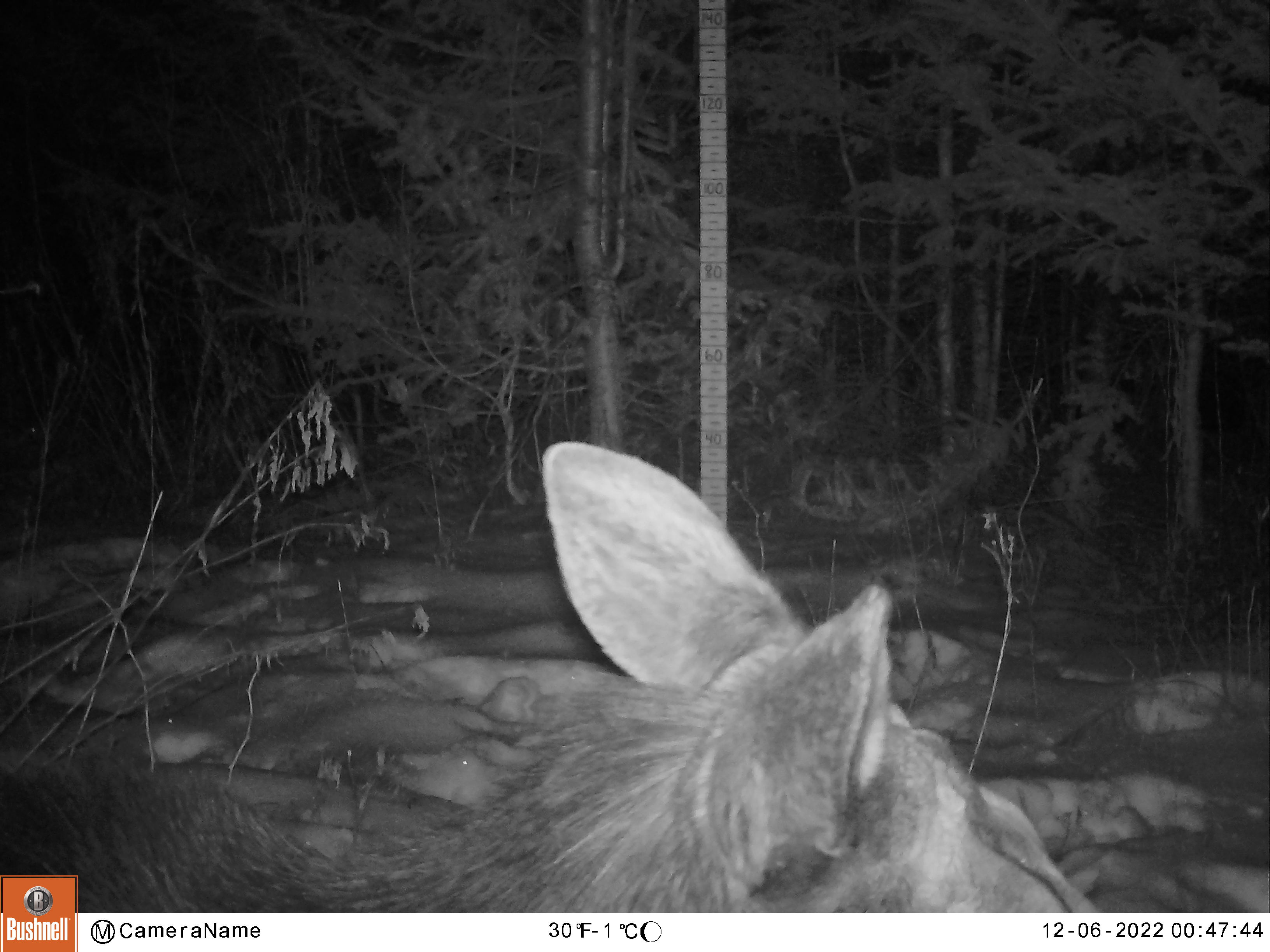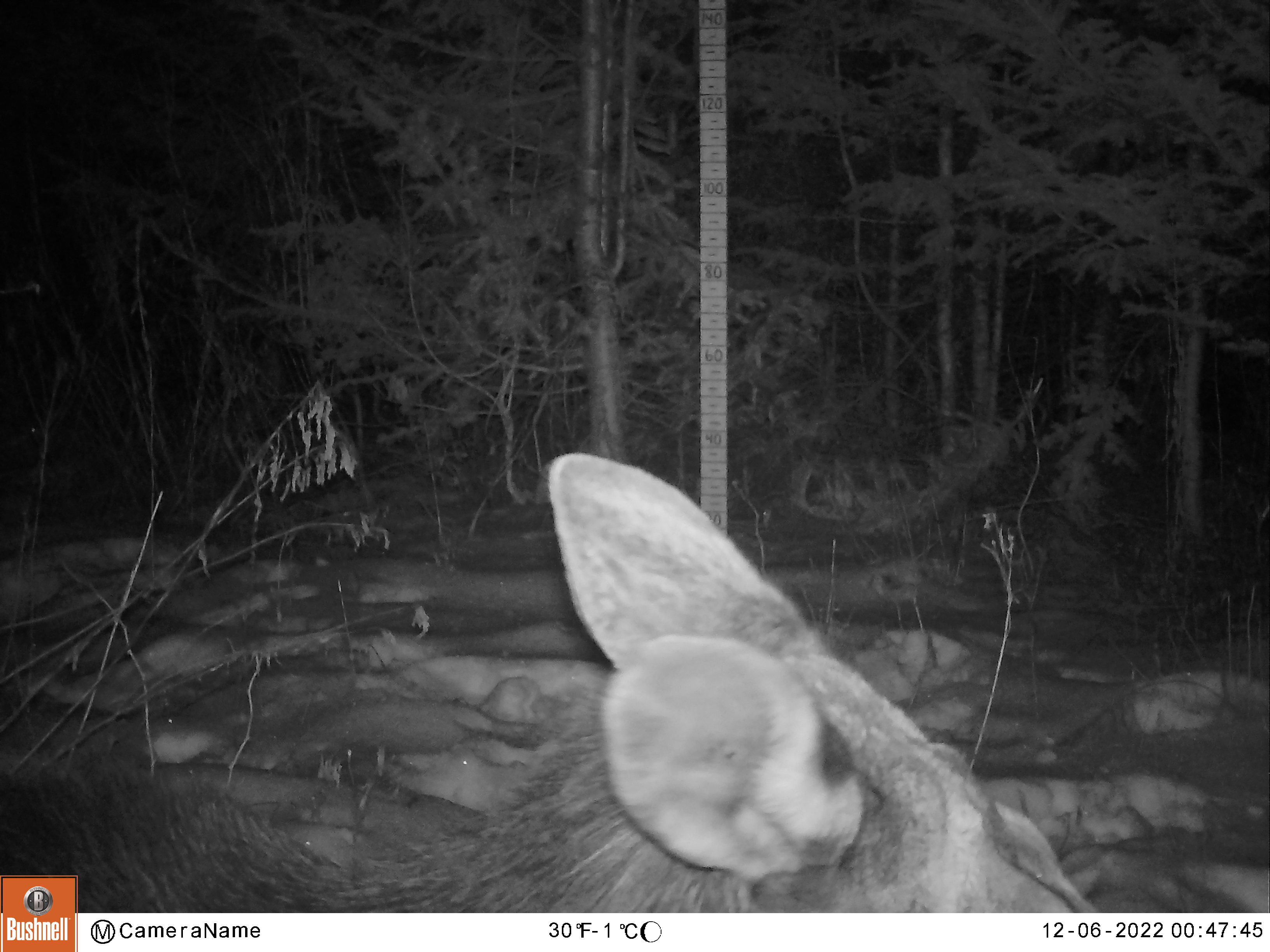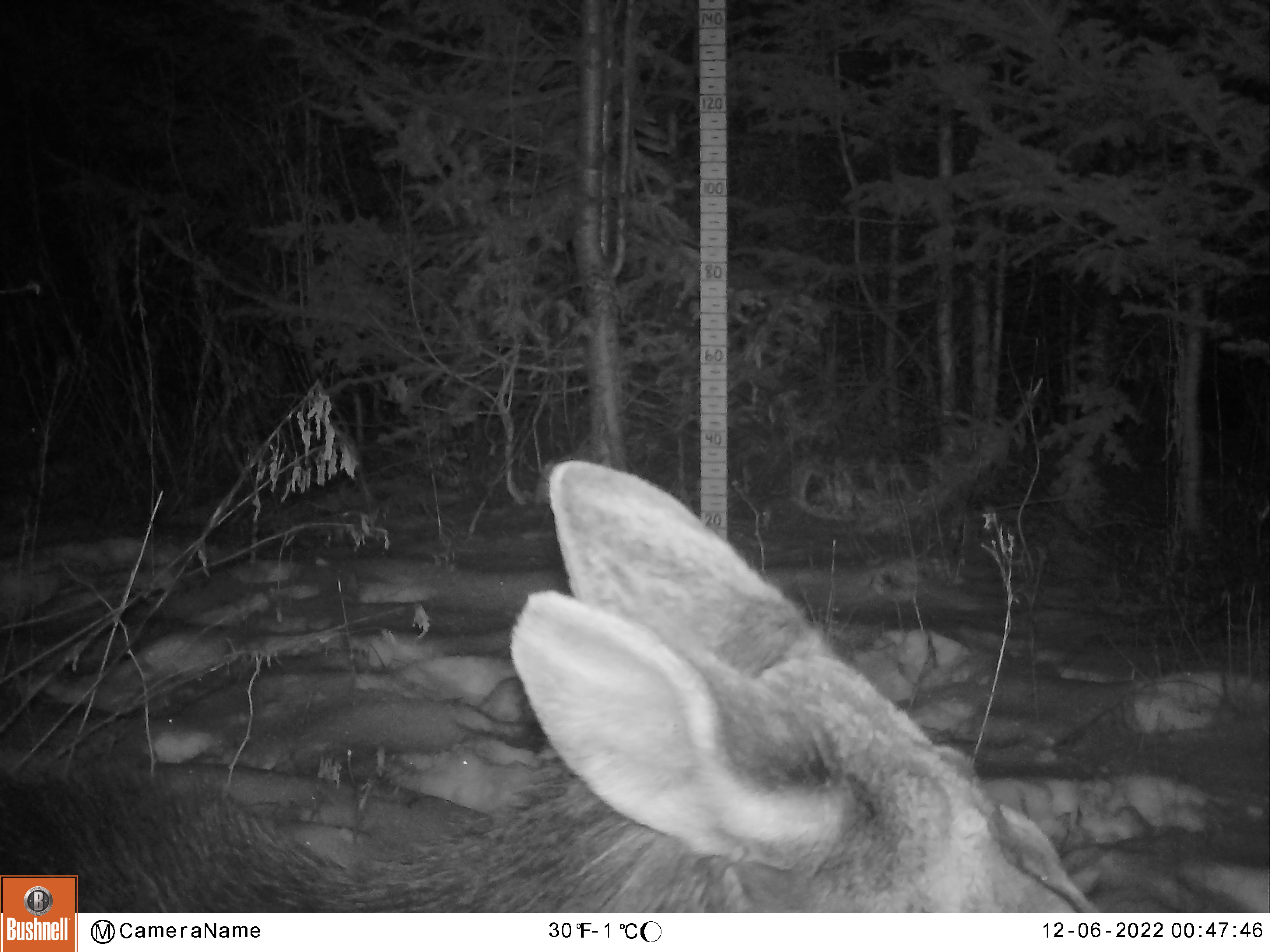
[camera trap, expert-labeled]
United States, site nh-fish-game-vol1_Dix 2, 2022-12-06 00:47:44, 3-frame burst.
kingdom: Animalia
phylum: Chordata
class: Mammalia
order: Artiodactyla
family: Cervidae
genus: Alces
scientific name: Alces alces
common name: moose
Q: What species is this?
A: Moose (Alces alces).